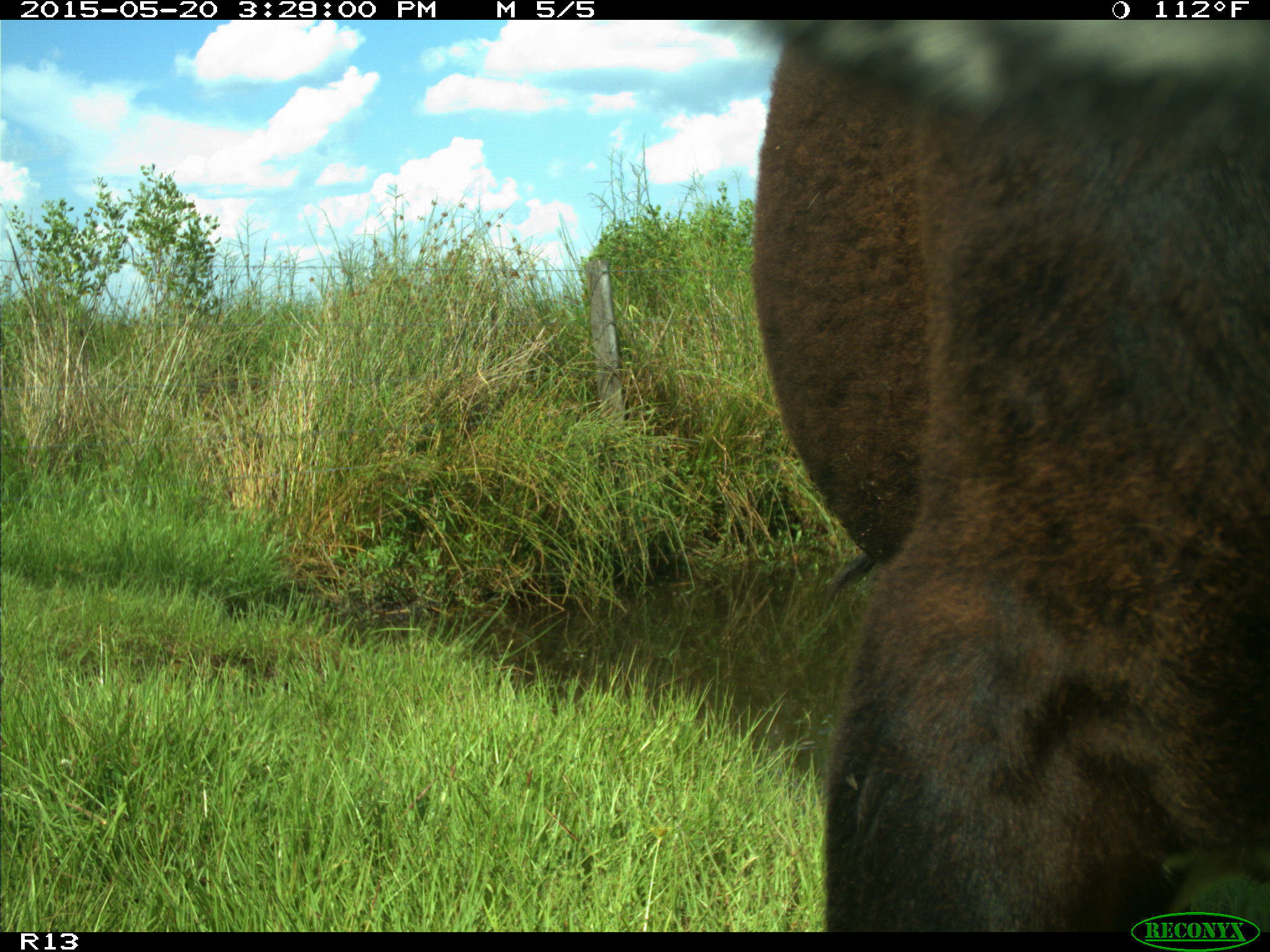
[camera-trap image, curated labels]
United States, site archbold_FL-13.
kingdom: Animalia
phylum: Chordata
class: Mammalia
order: Artiodactyla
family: Bovidae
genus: Bos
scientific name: Bos taurus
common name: domestic cow